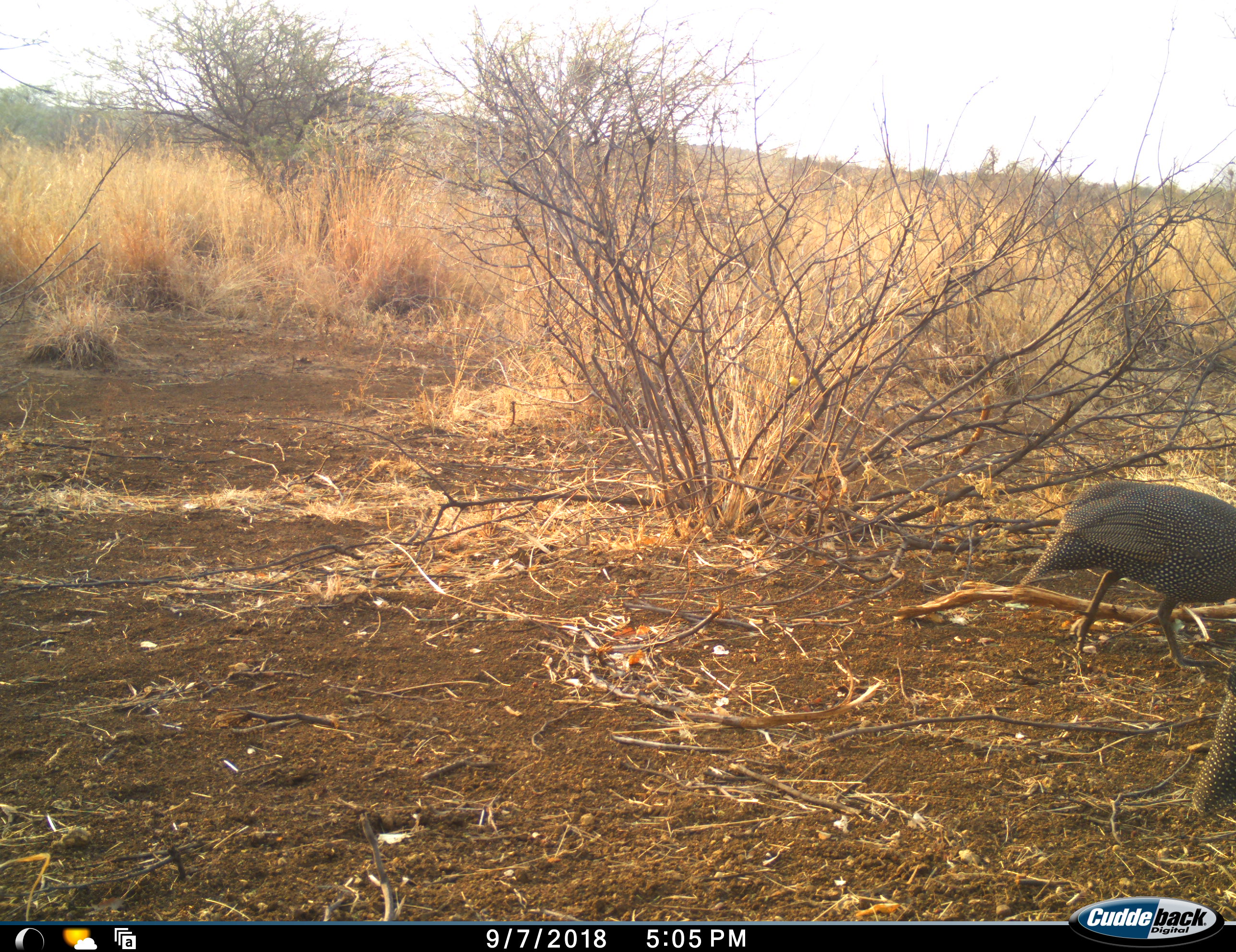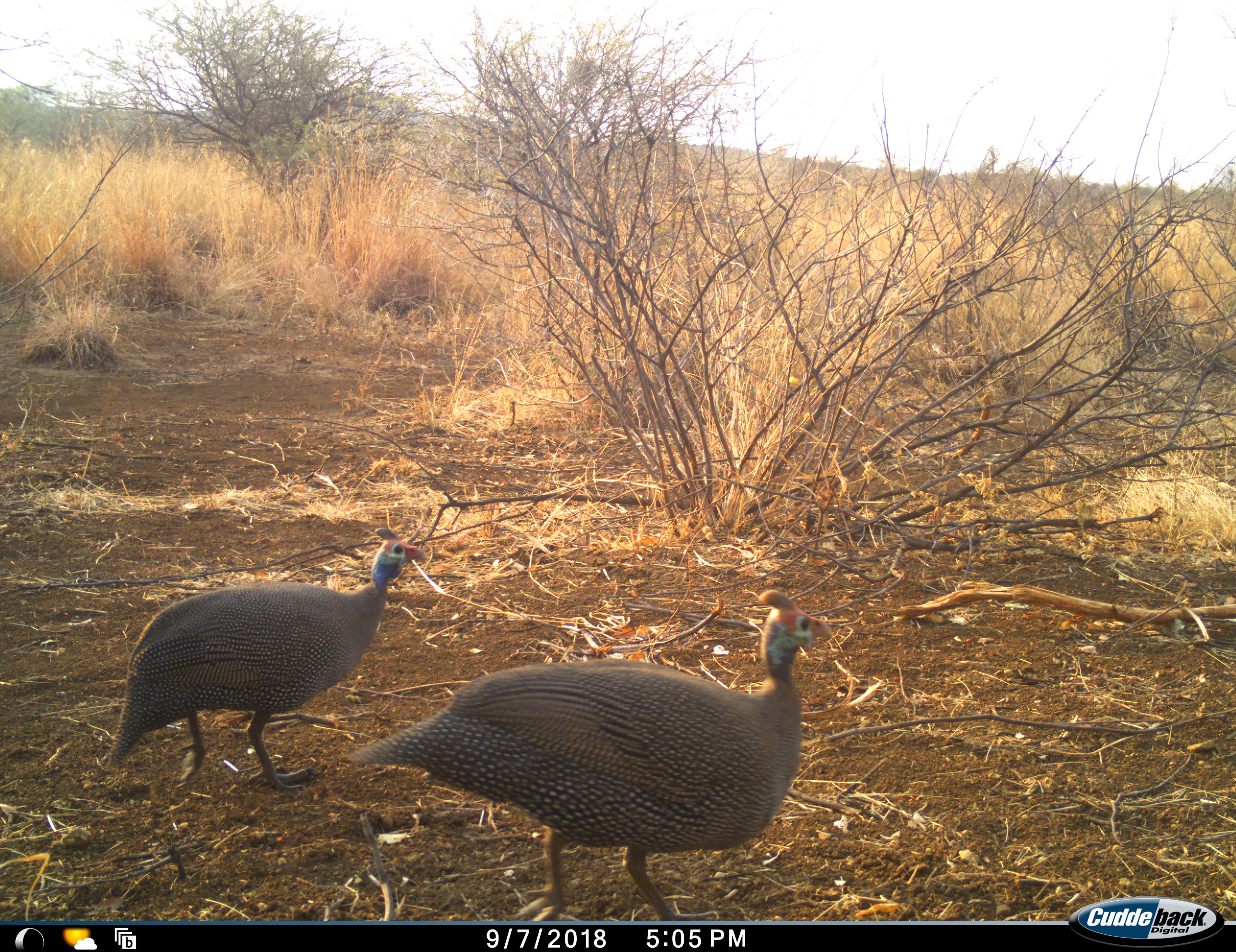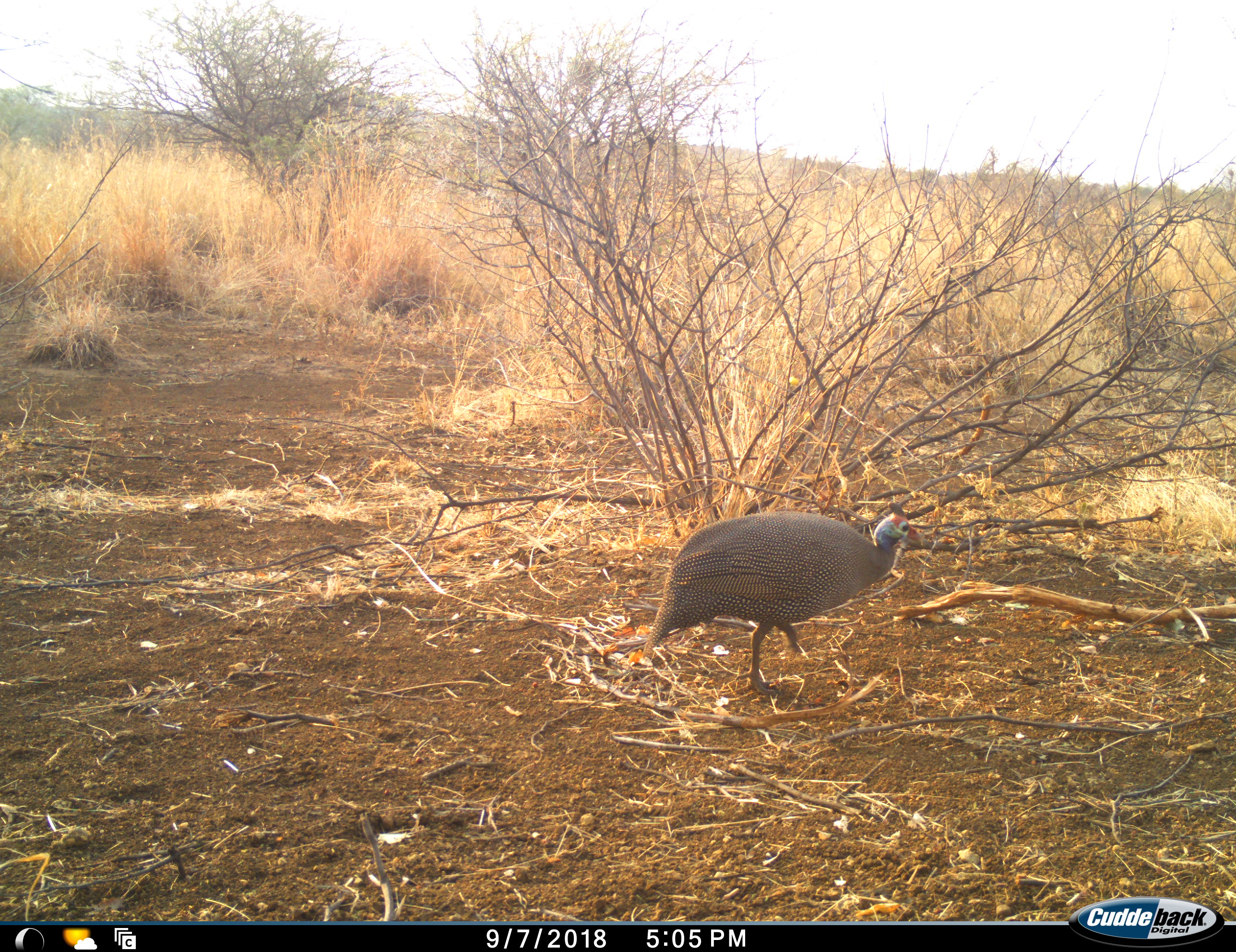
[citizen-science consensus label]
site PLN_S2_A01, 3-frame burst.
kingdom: Animalia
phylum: Chordata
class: Aves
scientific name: Aves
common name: bird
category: birdother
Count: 2.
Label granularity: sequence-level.